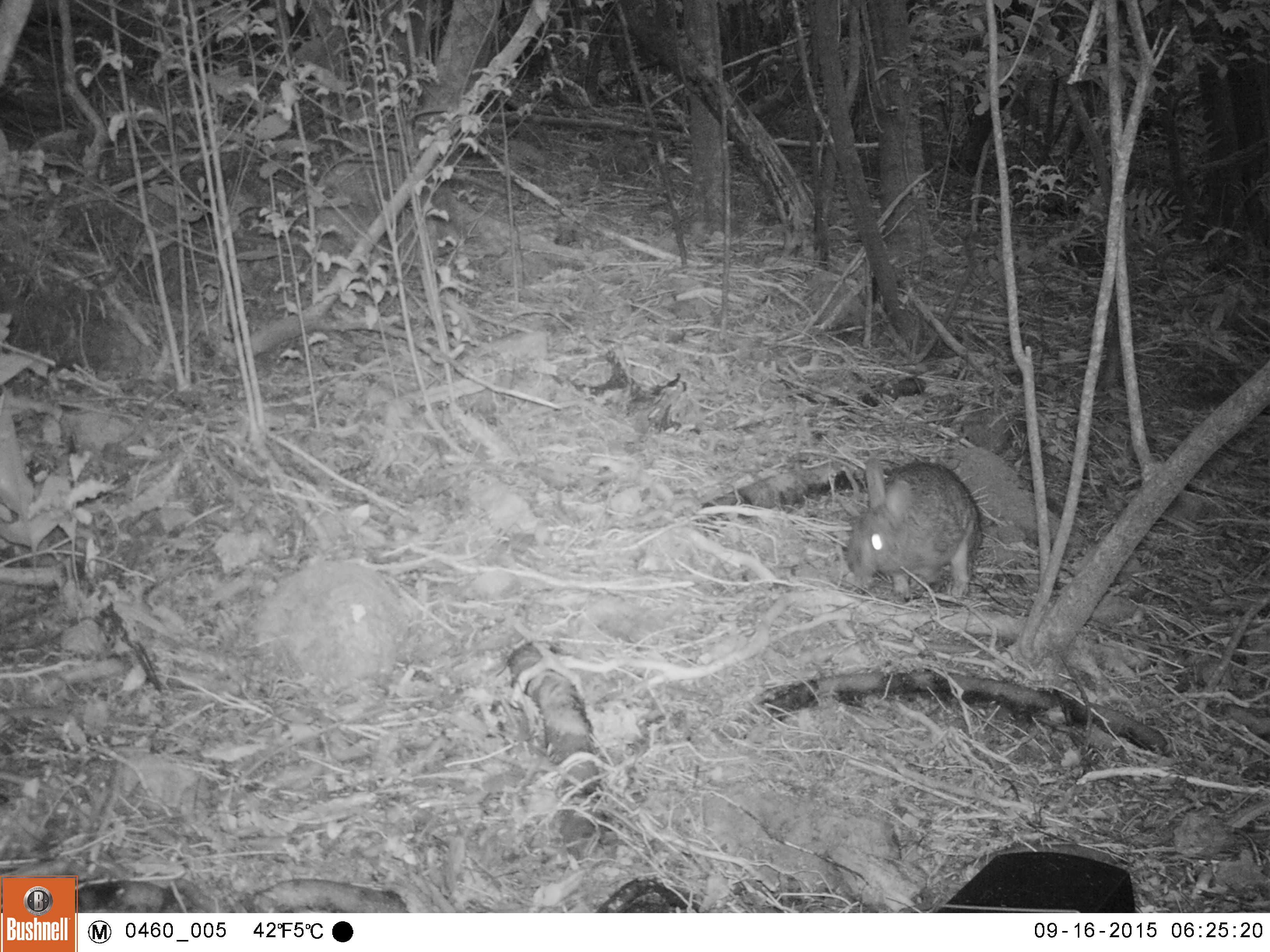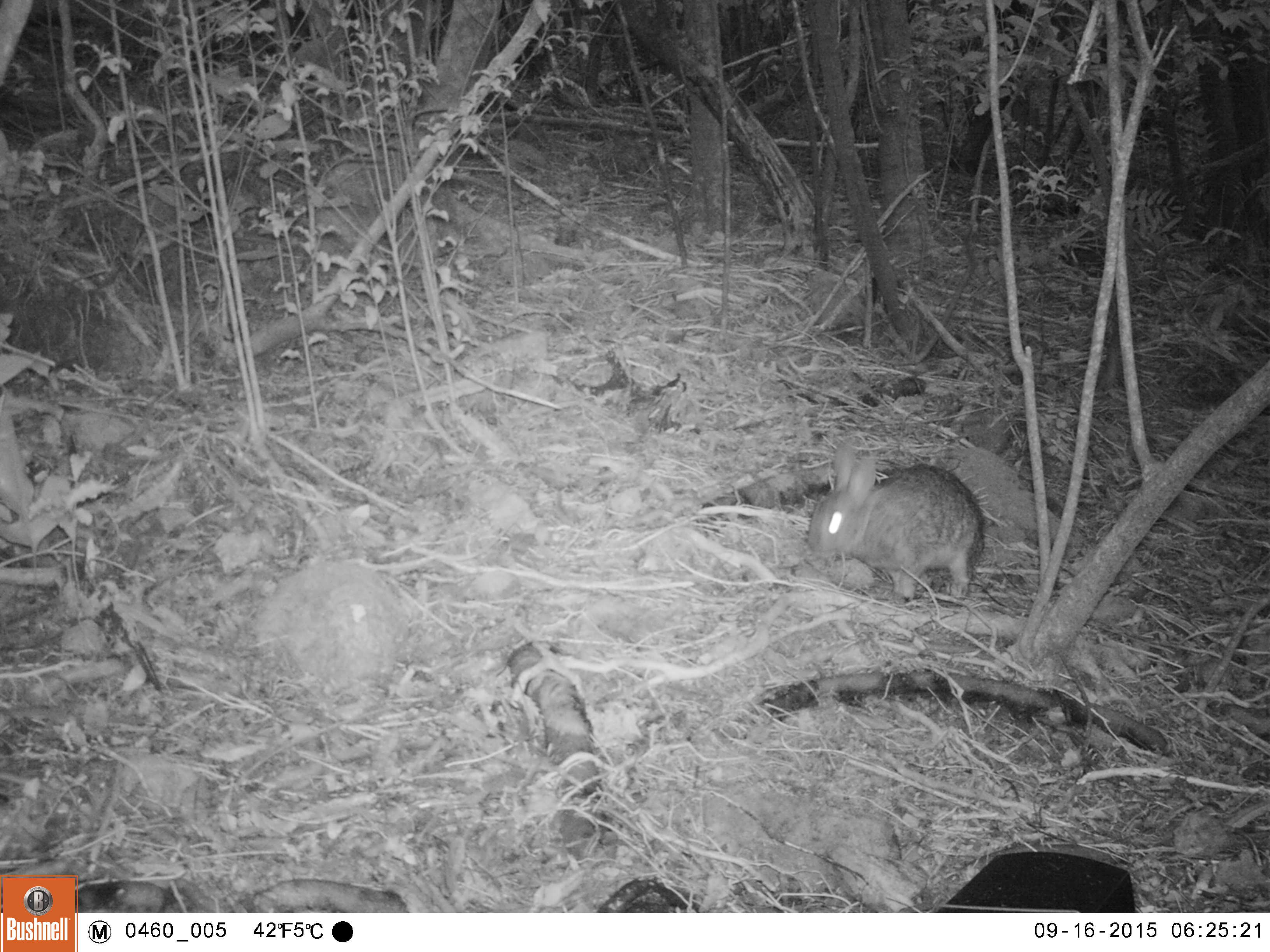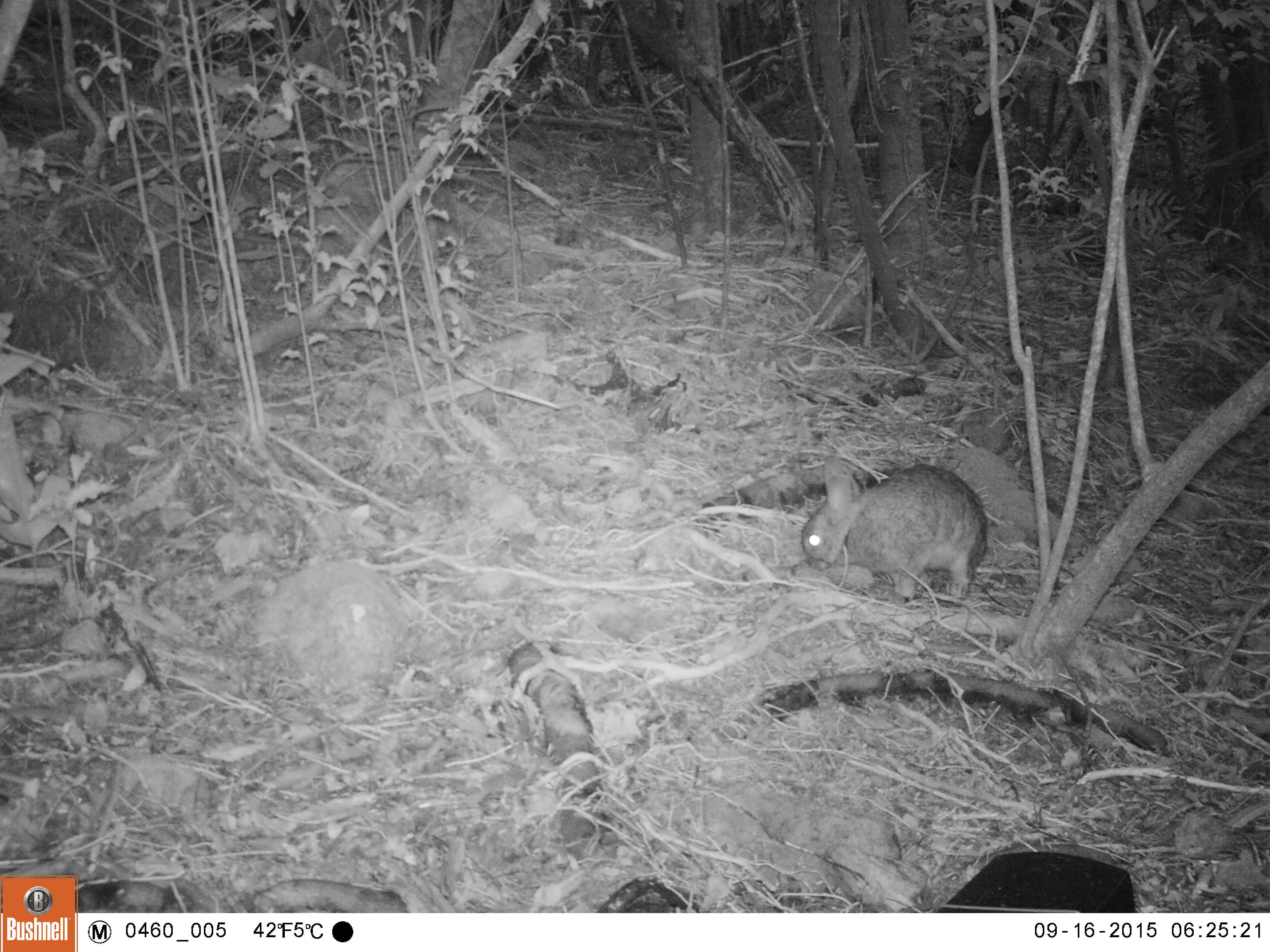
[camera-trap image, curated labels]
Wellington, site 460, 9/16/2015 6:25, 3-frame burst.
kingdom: Animalia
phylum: Chordata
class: Mammalia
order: Lagomorpha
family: Leporidae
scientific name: Leporidae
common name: rabbit